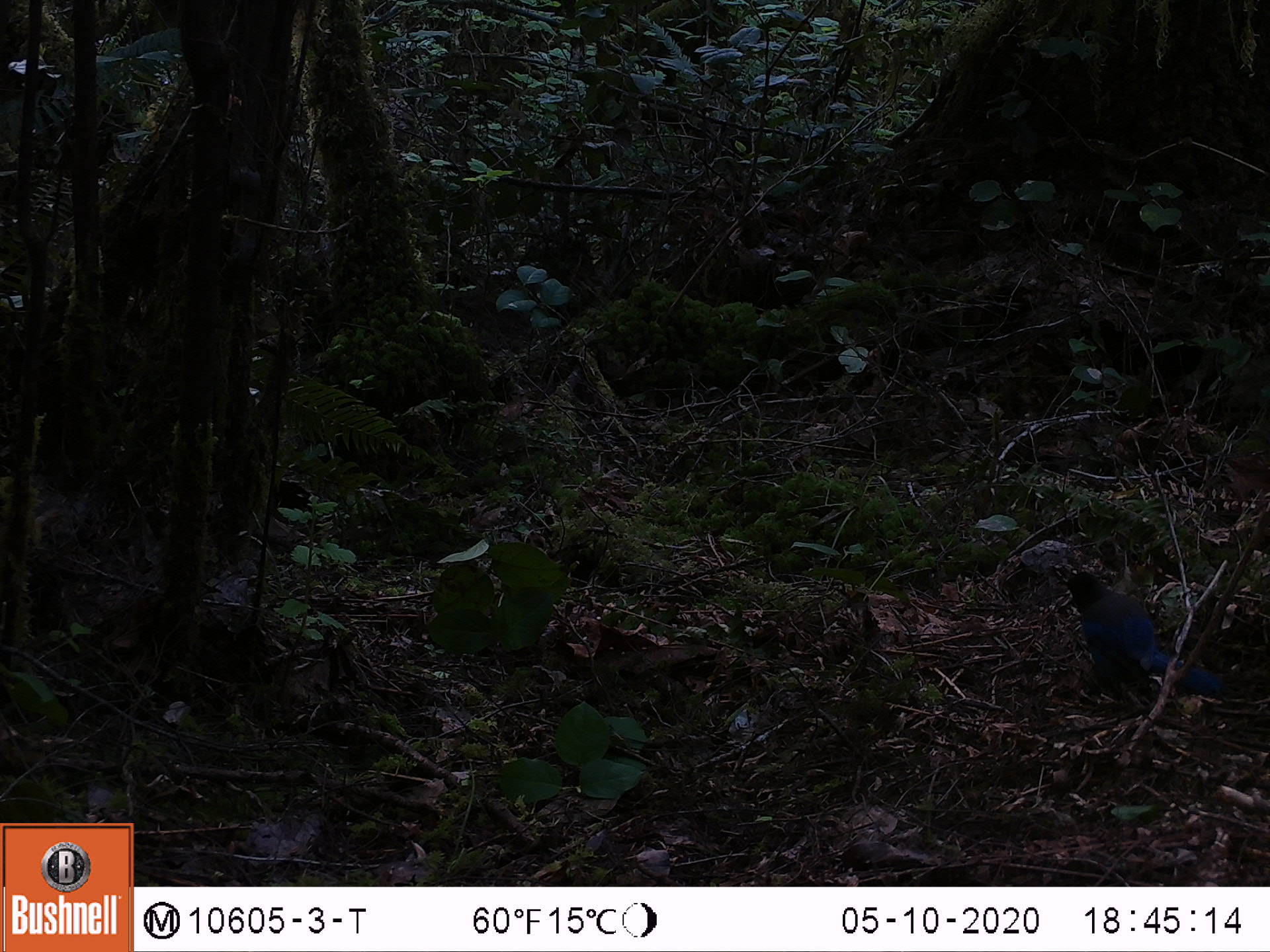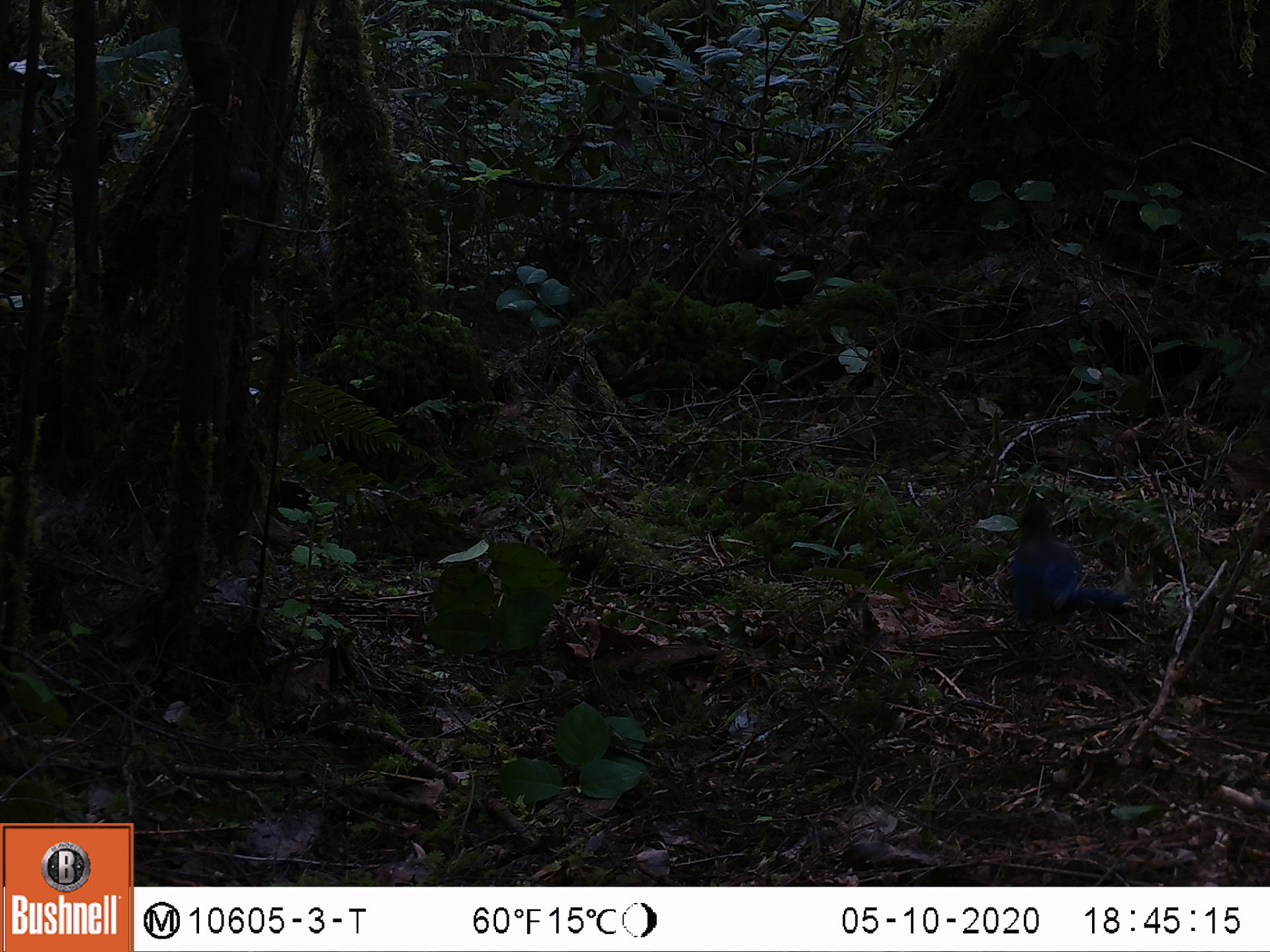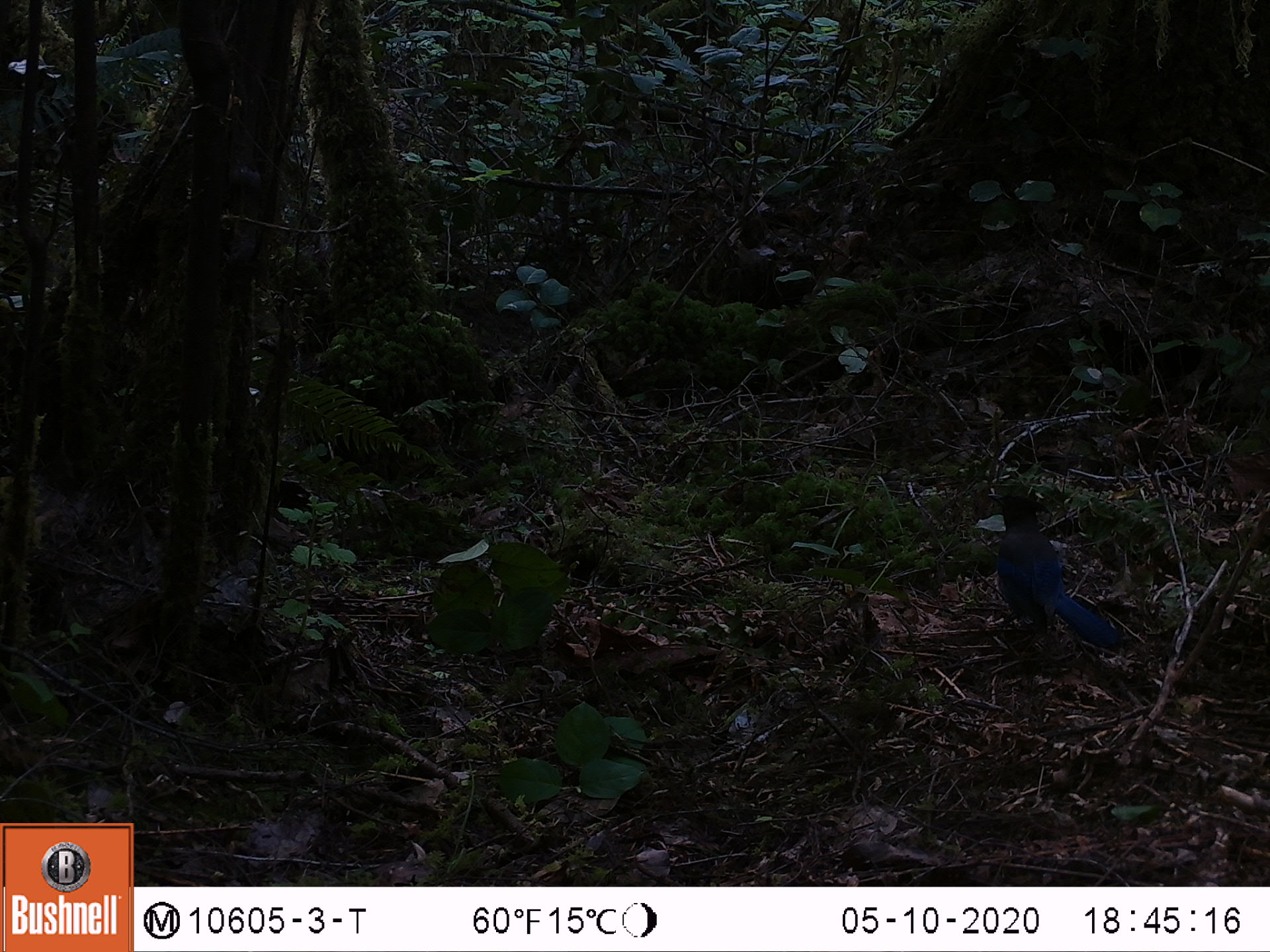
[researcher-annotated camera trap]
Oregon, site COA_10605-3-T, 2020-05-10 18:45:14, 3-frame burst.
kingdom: Animalia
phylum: Chordata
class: Aves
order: Passeriformes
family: Corvidae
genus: Cyanocitta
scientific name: Cyanocitta stelleri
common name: steller's jay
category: stellers jay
Stellers jay (steller's jay) (Cyanocitta stelleri).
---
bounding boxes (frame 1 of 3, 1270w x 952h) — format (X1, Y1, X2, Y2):
stellers jay: (1059, 568, 1197, 693)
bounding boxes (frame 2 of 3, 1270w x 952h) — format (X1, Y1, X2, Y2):
stellers jay: (1001, 488, 1120, 626)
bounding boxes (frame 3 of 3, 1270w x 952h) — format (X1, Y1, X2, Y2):
stellers jay: (987, 484, 1114, 646)